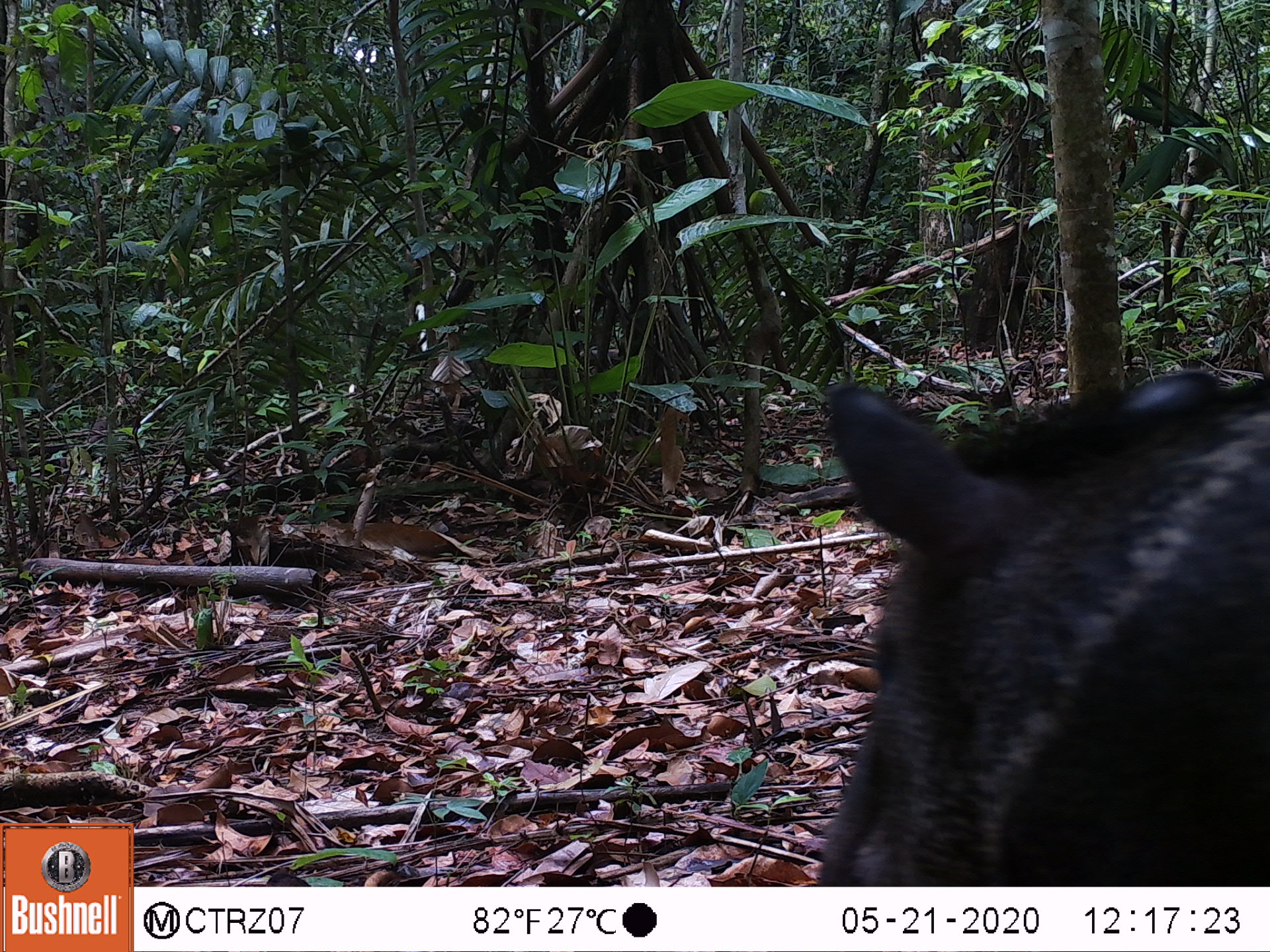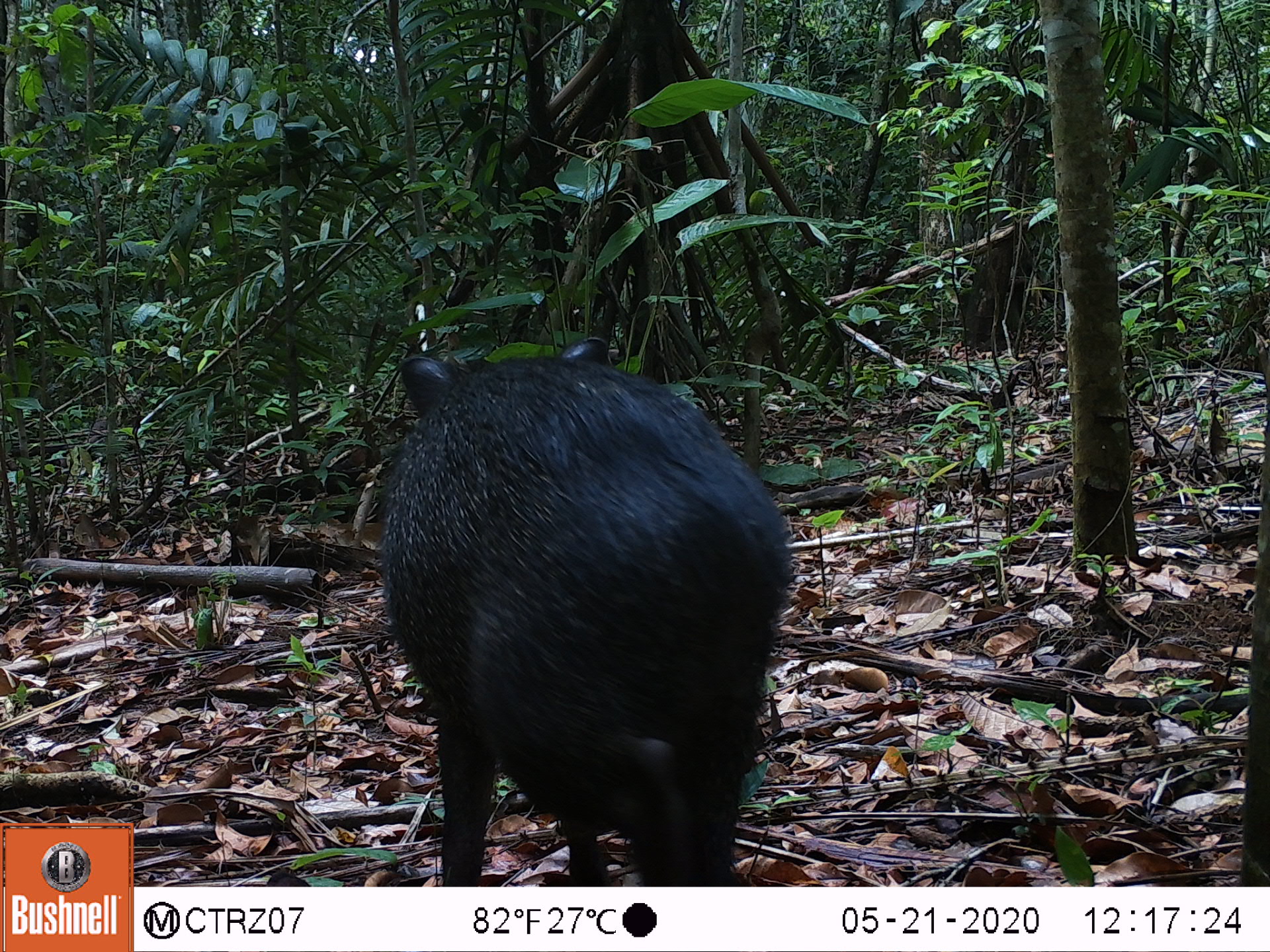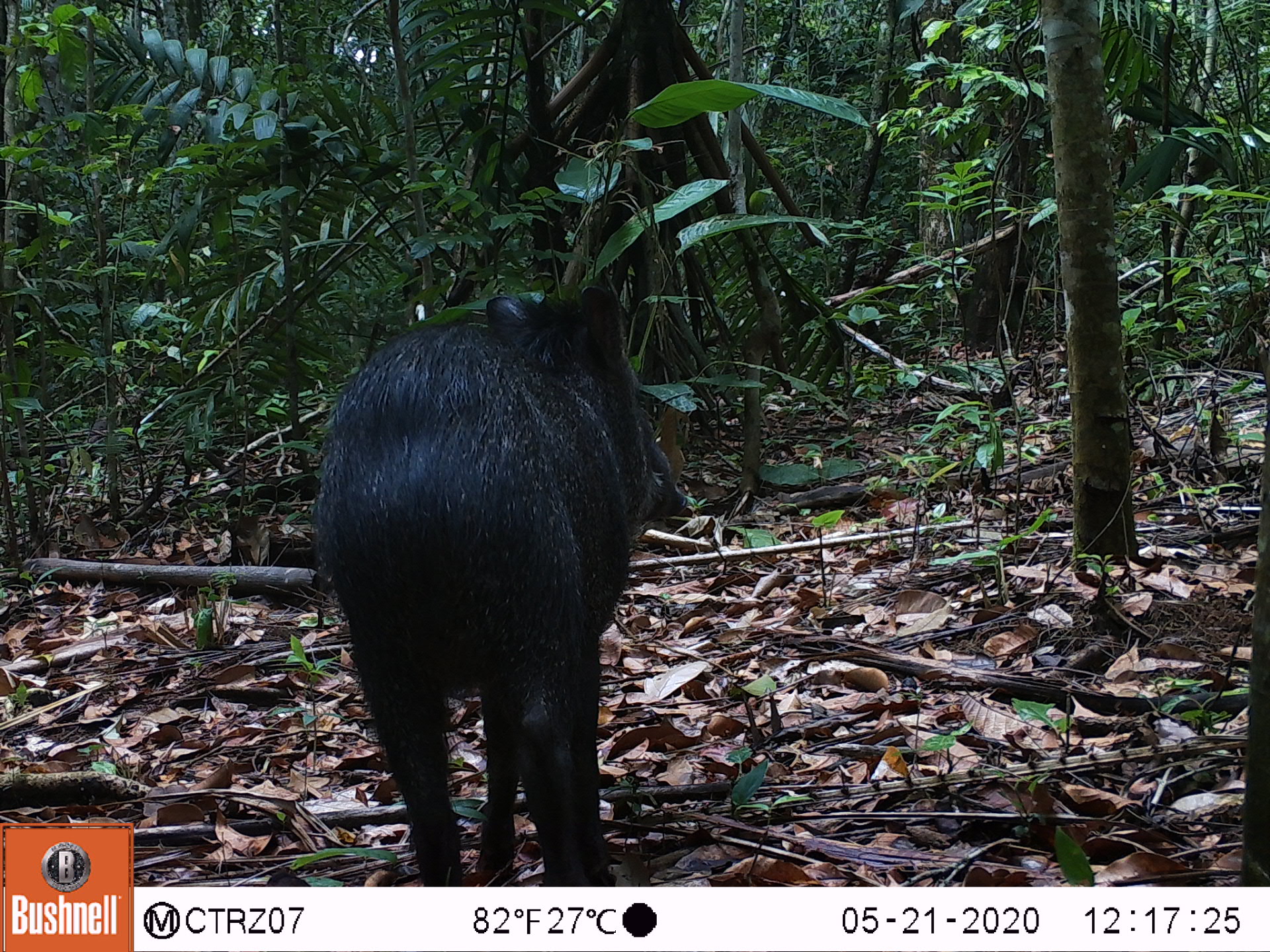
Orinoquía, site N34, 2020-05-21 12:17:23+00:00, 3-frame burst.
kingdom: Animalia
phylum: Chordata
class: Mammalia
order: Artiodactyla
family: Tayassuidae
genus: Pecari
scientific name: Pecari tajacu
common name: collared peccary